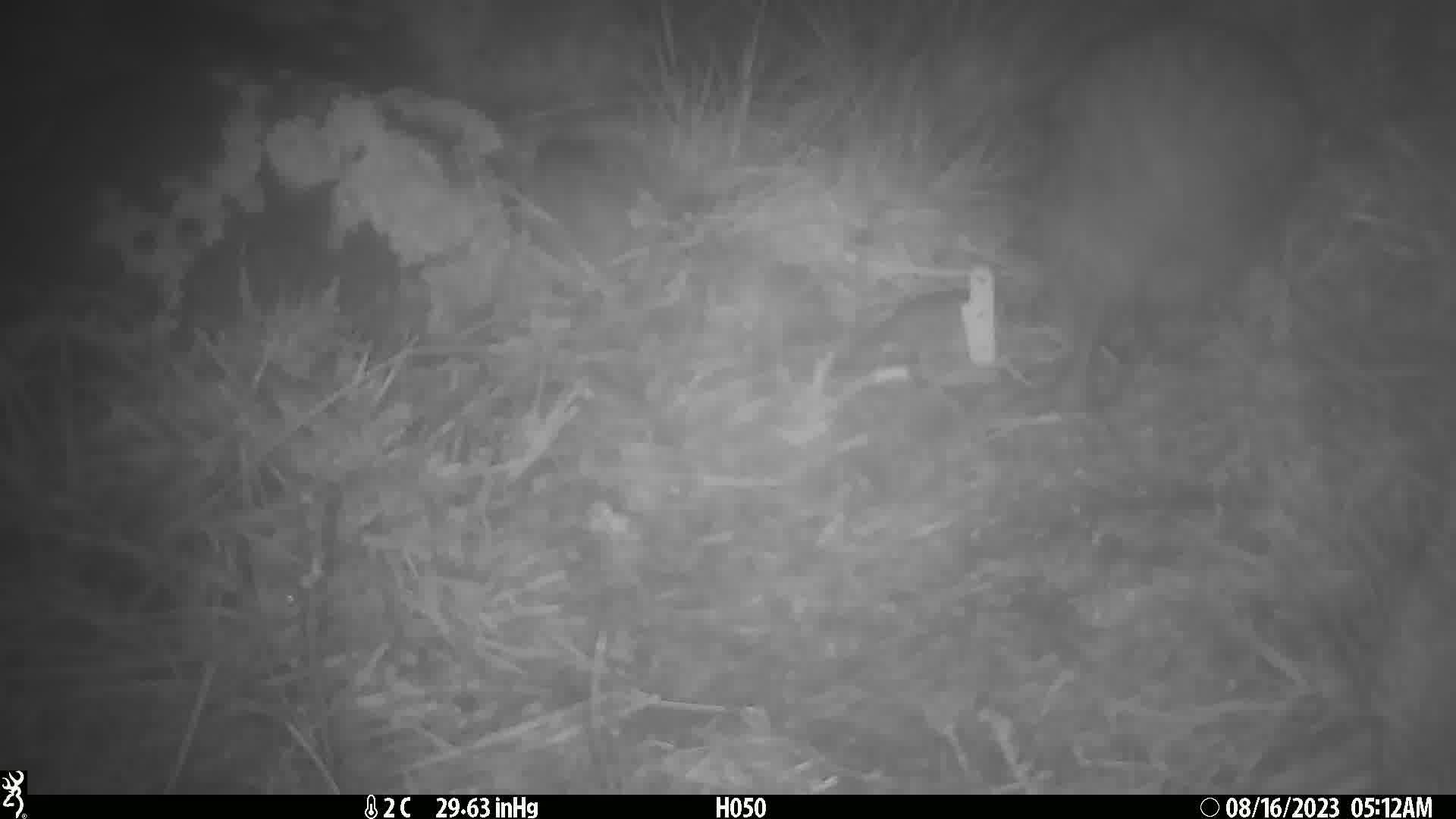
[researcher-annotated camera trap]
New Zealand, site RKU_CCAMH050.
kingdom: Animalia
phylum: Chordata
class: Aves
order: Apterygiformes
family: Apterygidae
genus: Apteryx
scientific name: Apteryx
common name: kiwi